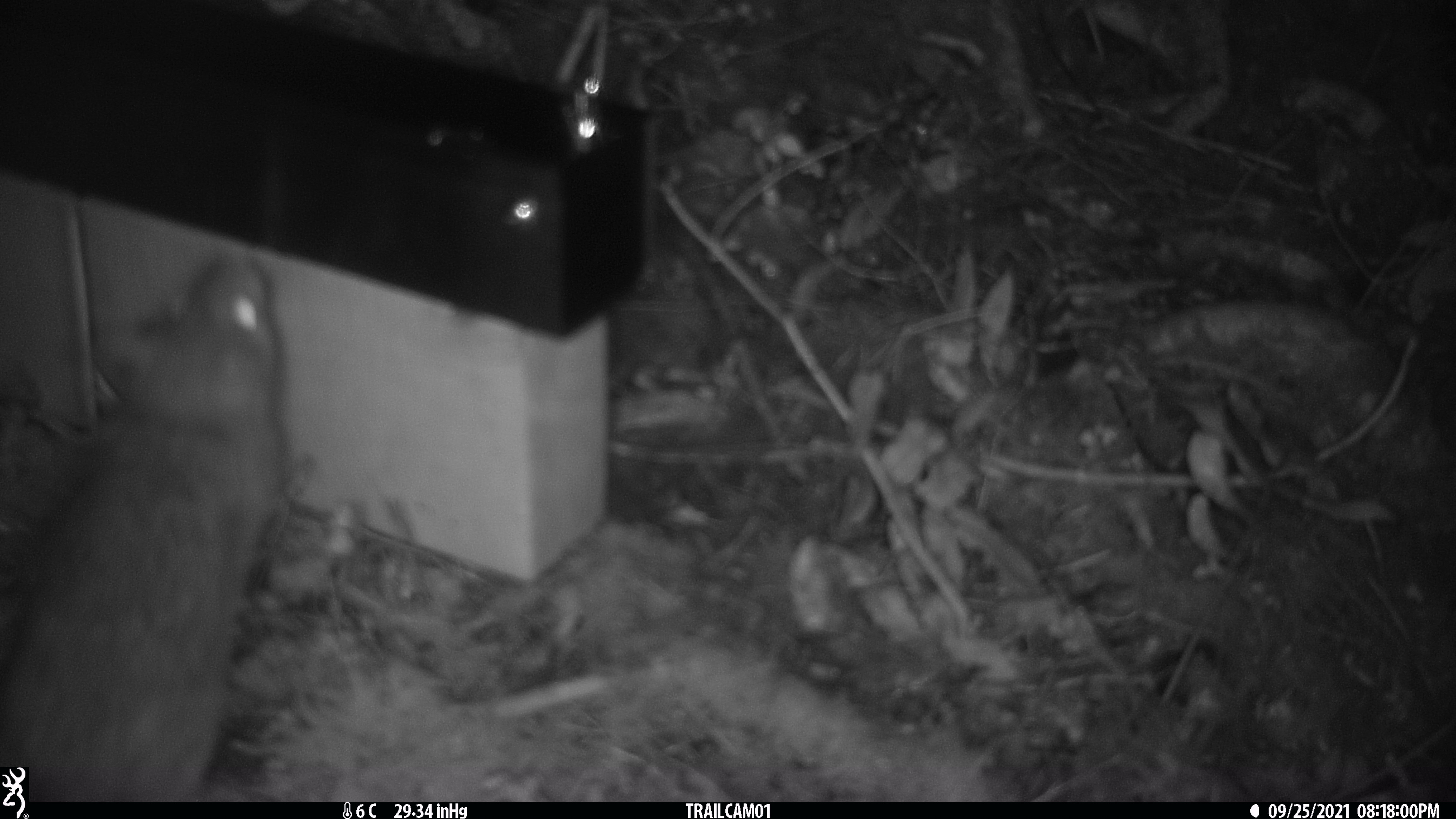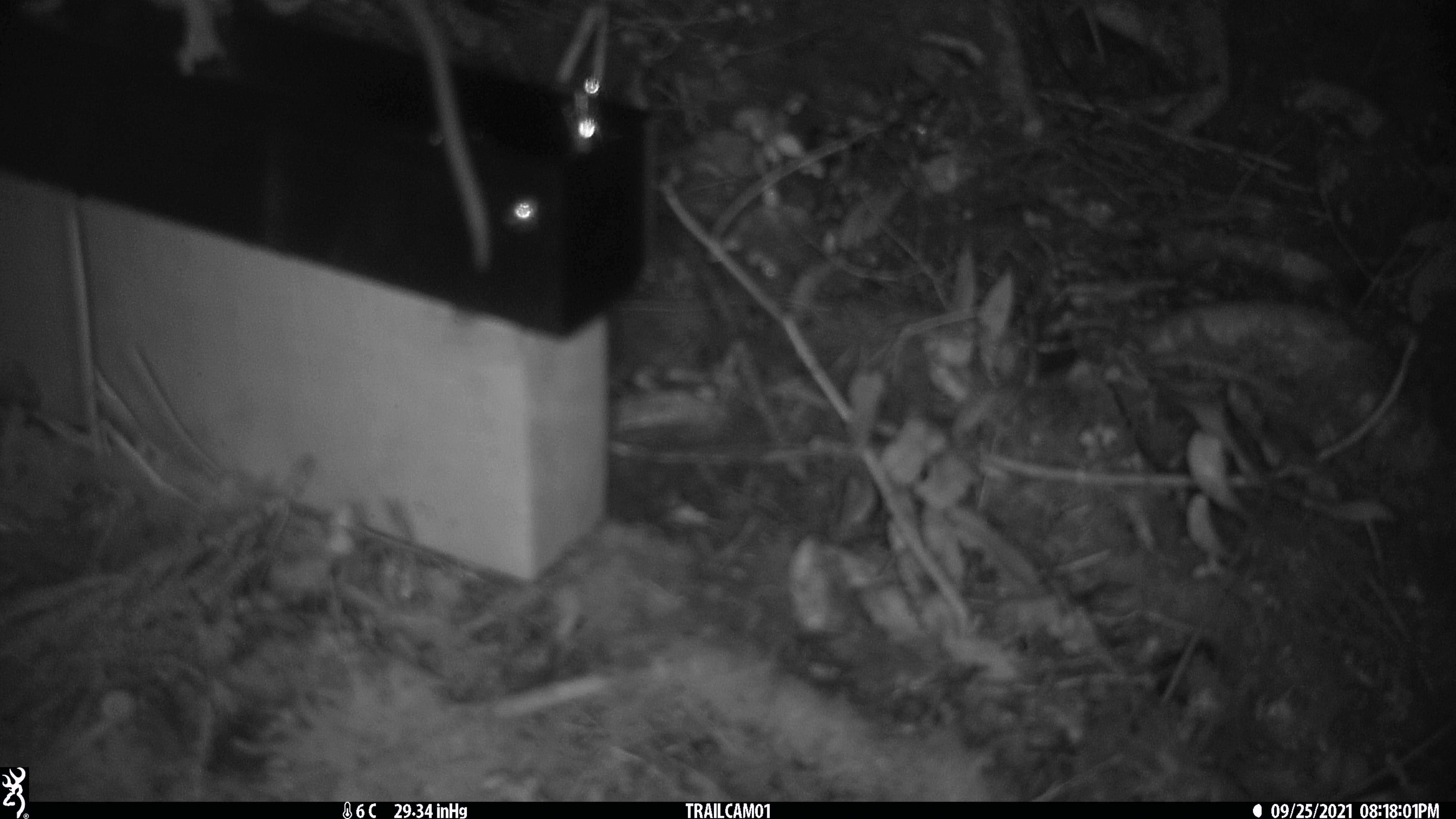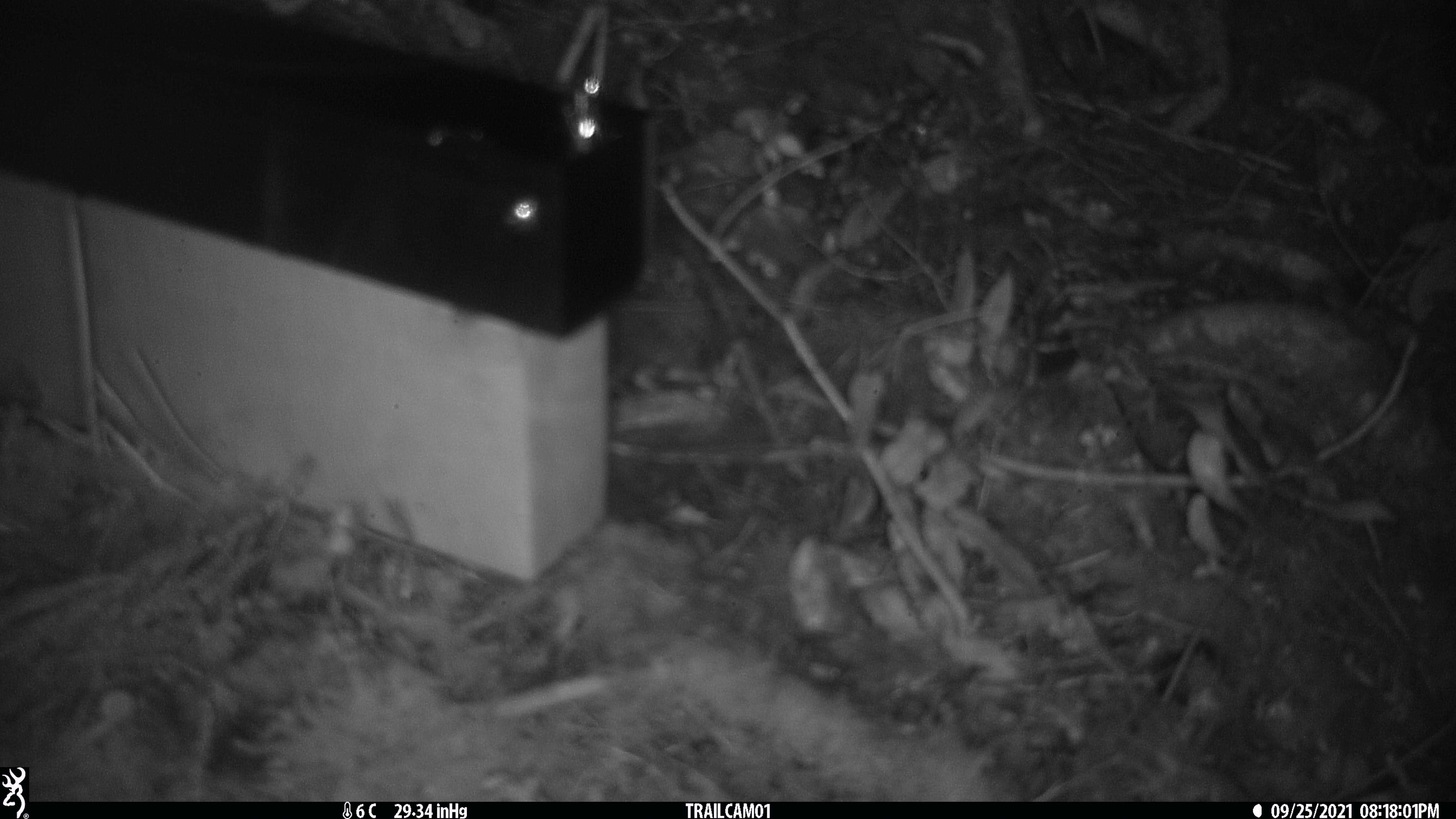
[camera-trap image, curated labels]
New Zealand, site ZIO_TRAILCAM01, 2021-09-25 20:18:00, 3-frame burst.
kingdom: Animalia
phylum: Chordata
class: Mammalia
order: Rodentia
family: Muridae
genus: Rattus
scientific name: Rattus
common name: rat